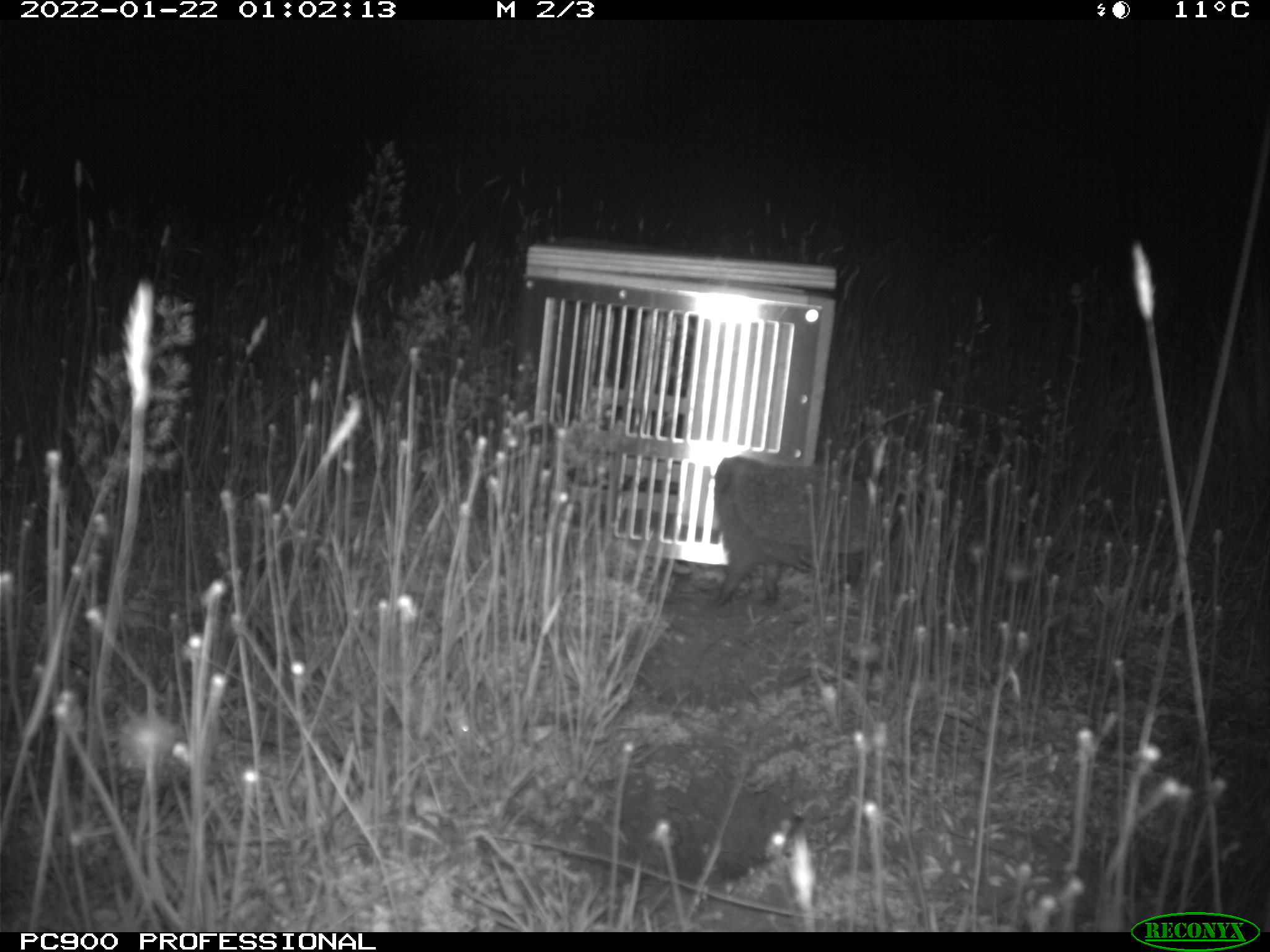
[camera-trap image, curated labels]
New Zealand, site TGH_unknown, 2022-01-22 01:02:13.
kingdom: Animalia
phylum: Chordata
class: Mammalia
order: Eulipotyphla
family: Erinaceidae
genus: Erinaceus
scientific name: Erinaceus europaeus europaeus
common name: european hedgehog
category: hedgehog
Hedgehog (european hedgehog) (Erinaceus europaeus europaeus).